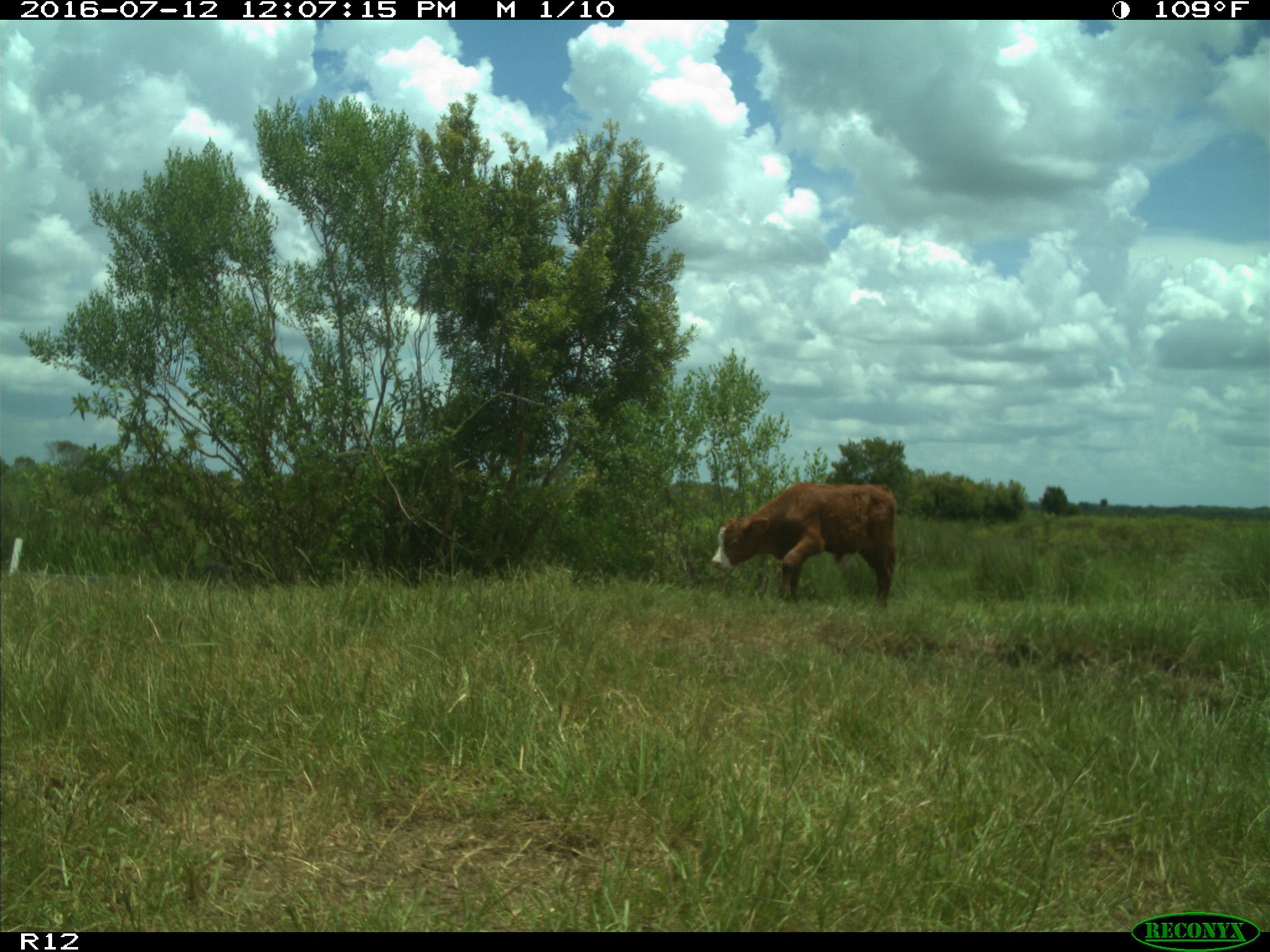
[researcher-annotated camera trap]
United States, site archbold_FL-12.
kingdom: Animalia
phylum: Chordata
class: Mammalia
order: Artiodactyla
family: Bovidae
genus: Bos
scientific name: Bos taurus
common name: domestic cow